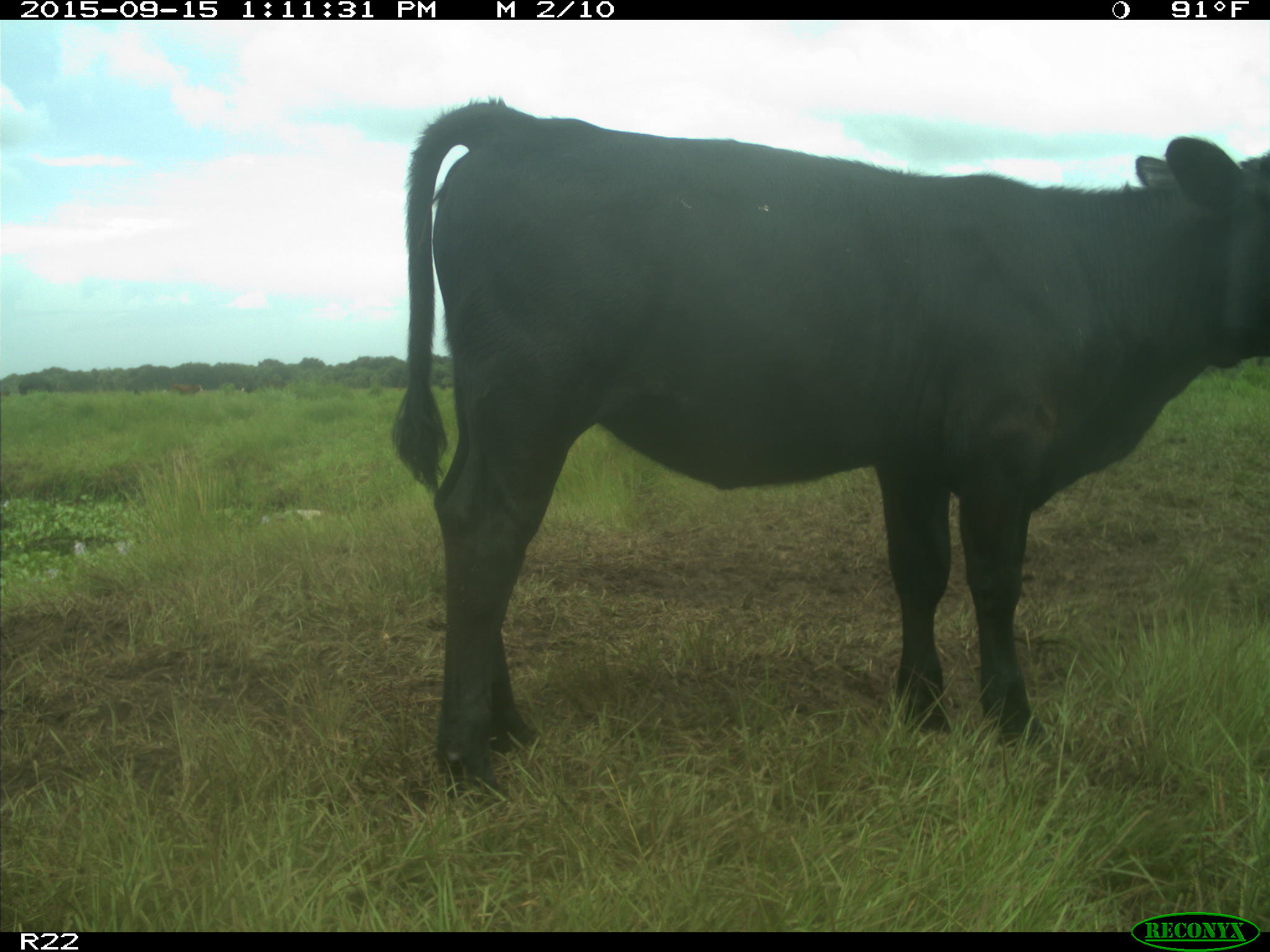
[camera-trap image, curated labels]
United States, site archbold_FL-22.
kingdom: Animalia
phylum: Chordata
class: Mammalia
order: Artiodactyla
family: Bovidae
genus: Bos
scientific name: Bos taurus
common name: domestic cow